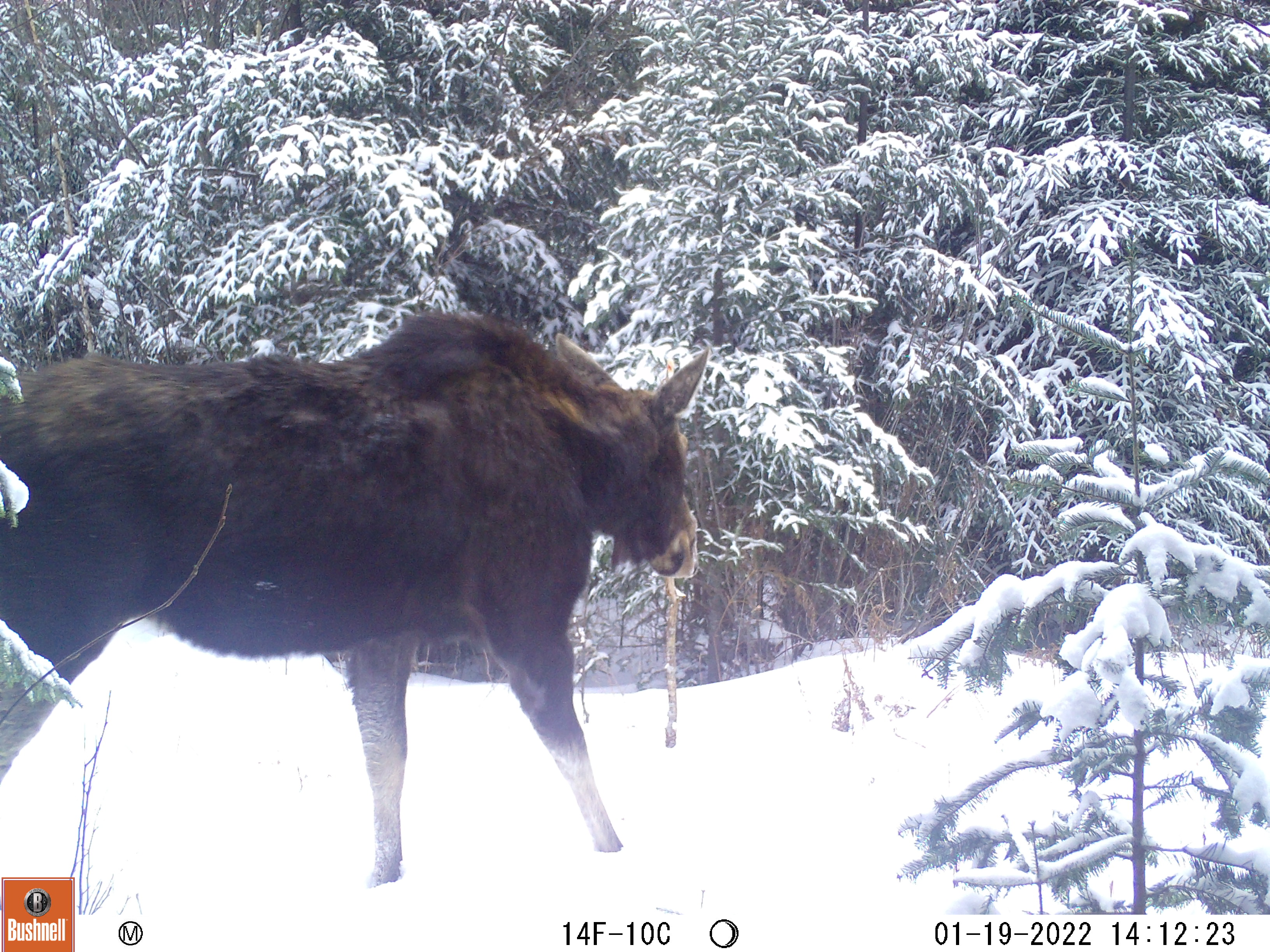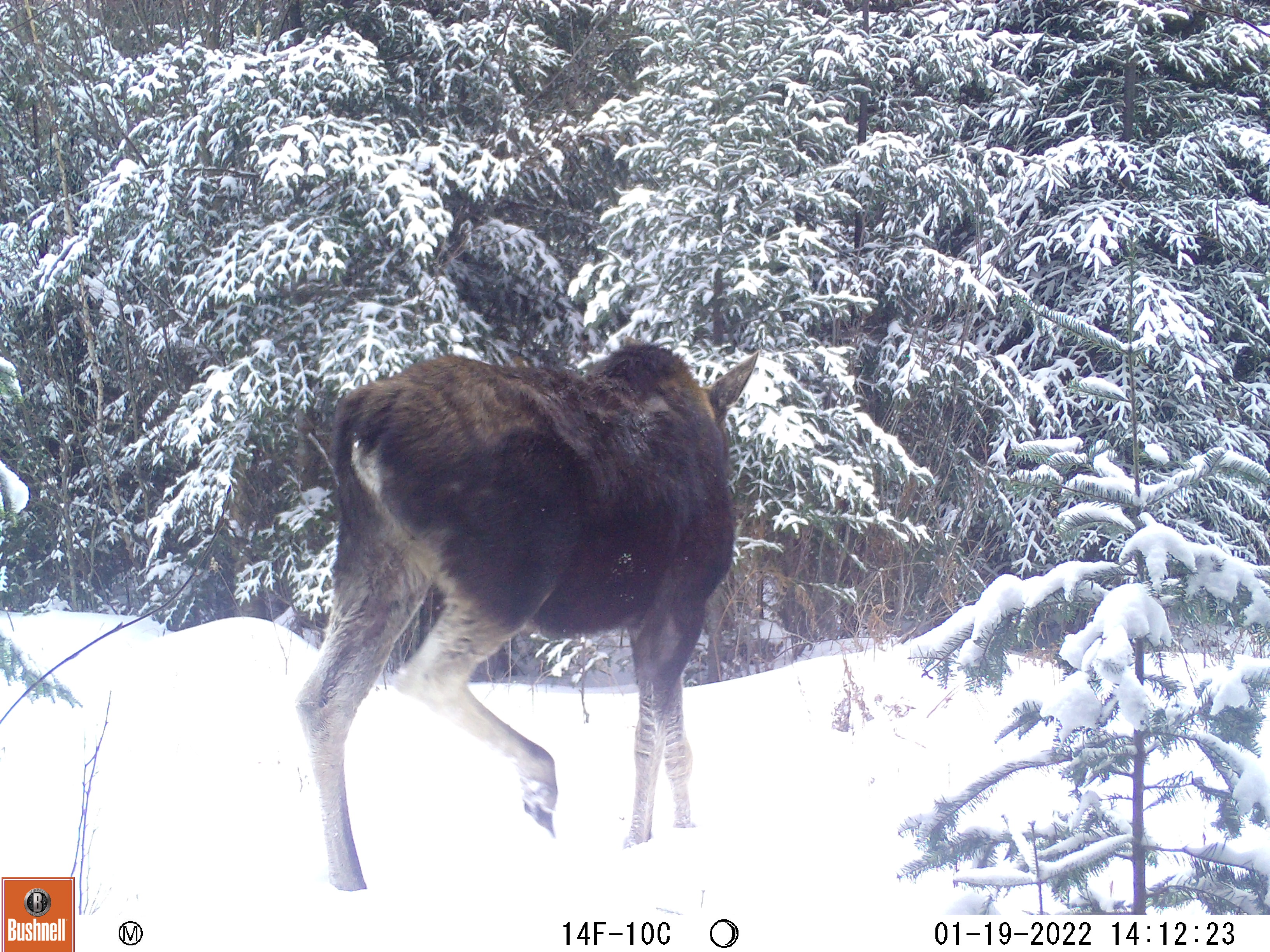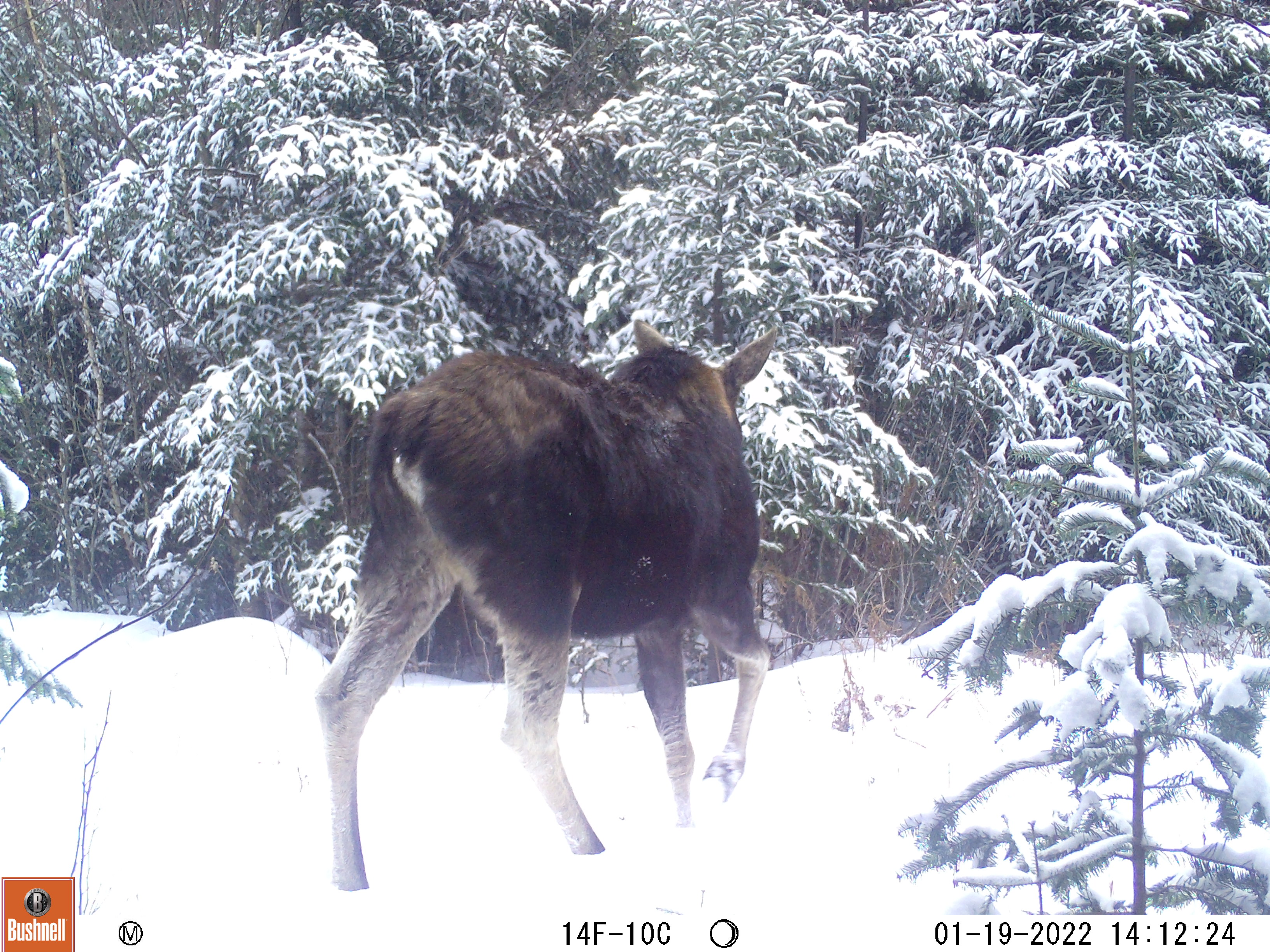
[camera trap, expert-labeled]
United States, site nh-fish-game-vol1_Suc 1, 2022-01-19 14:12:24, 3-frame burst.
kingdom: Animalia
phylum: Chordata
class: Mammalia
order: Artiodactyla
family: Cervidae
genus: Alces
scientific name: Alces alces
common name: moose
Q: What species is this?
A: Moose (Alces alces).